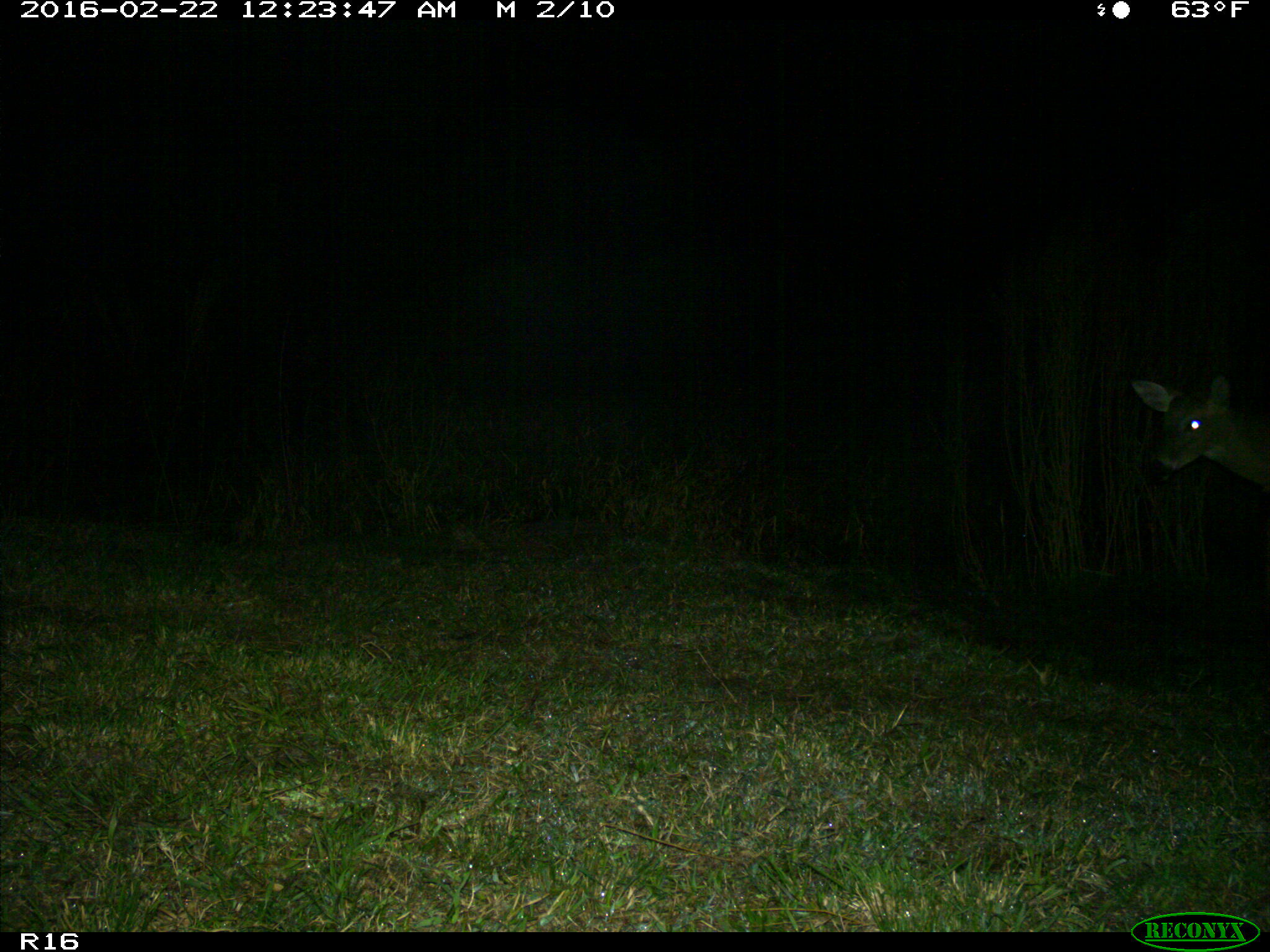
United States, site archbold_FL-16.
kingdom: Animalia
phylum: Chordata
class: Mammalia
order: Artiodactyla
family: Cervidae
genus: Odocoileus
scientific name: Odocoileus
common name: deer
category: unidentified deer